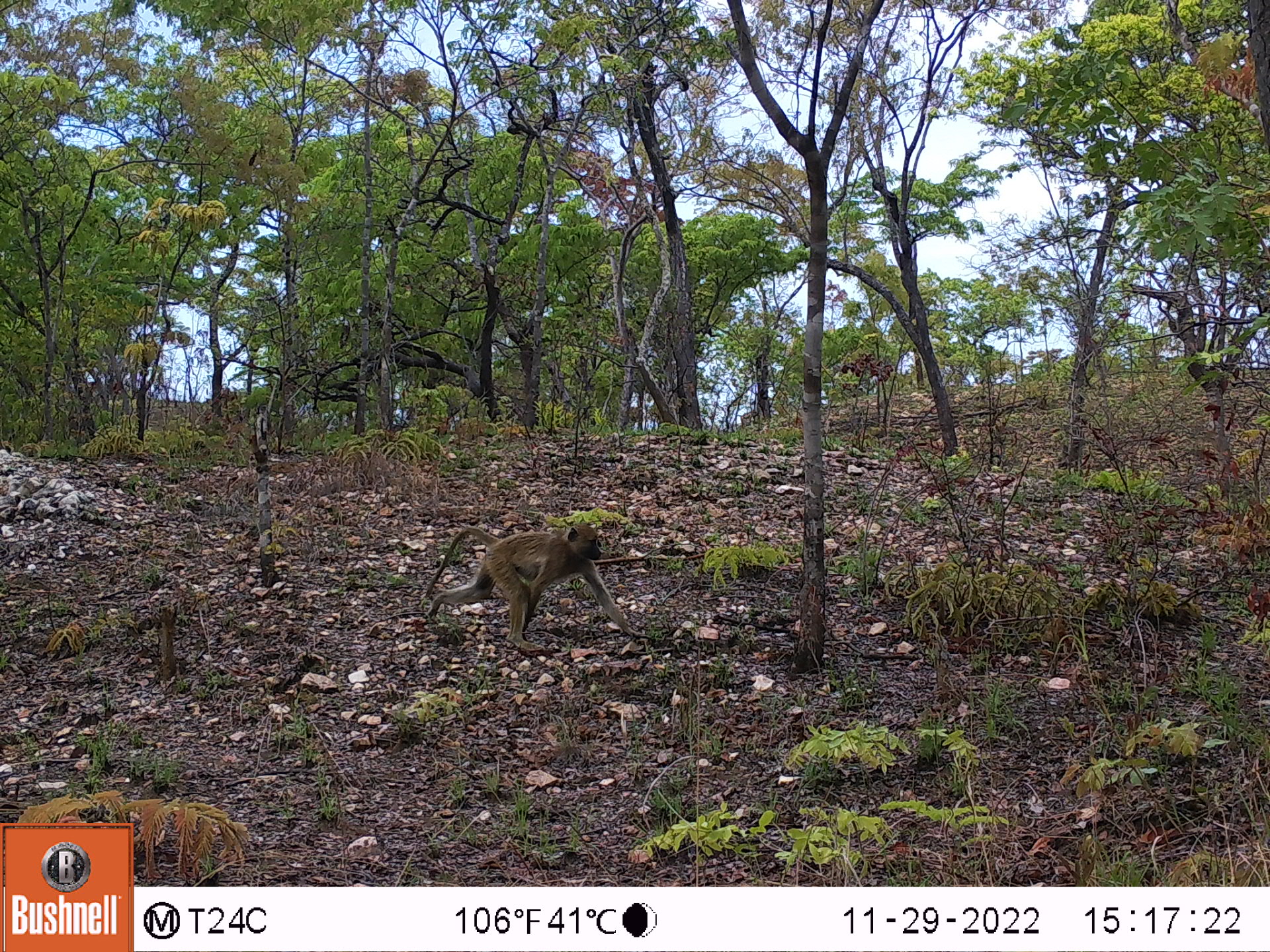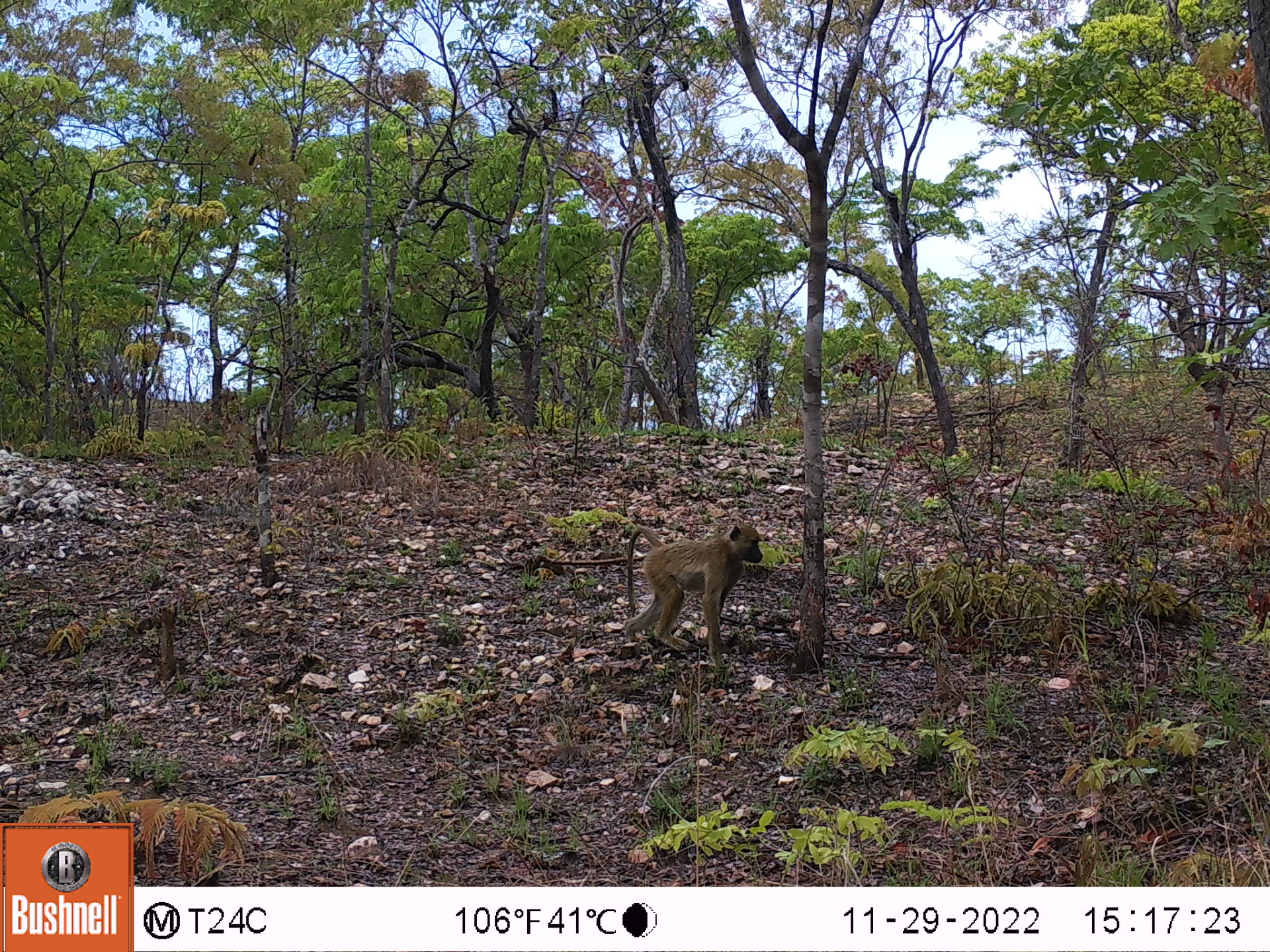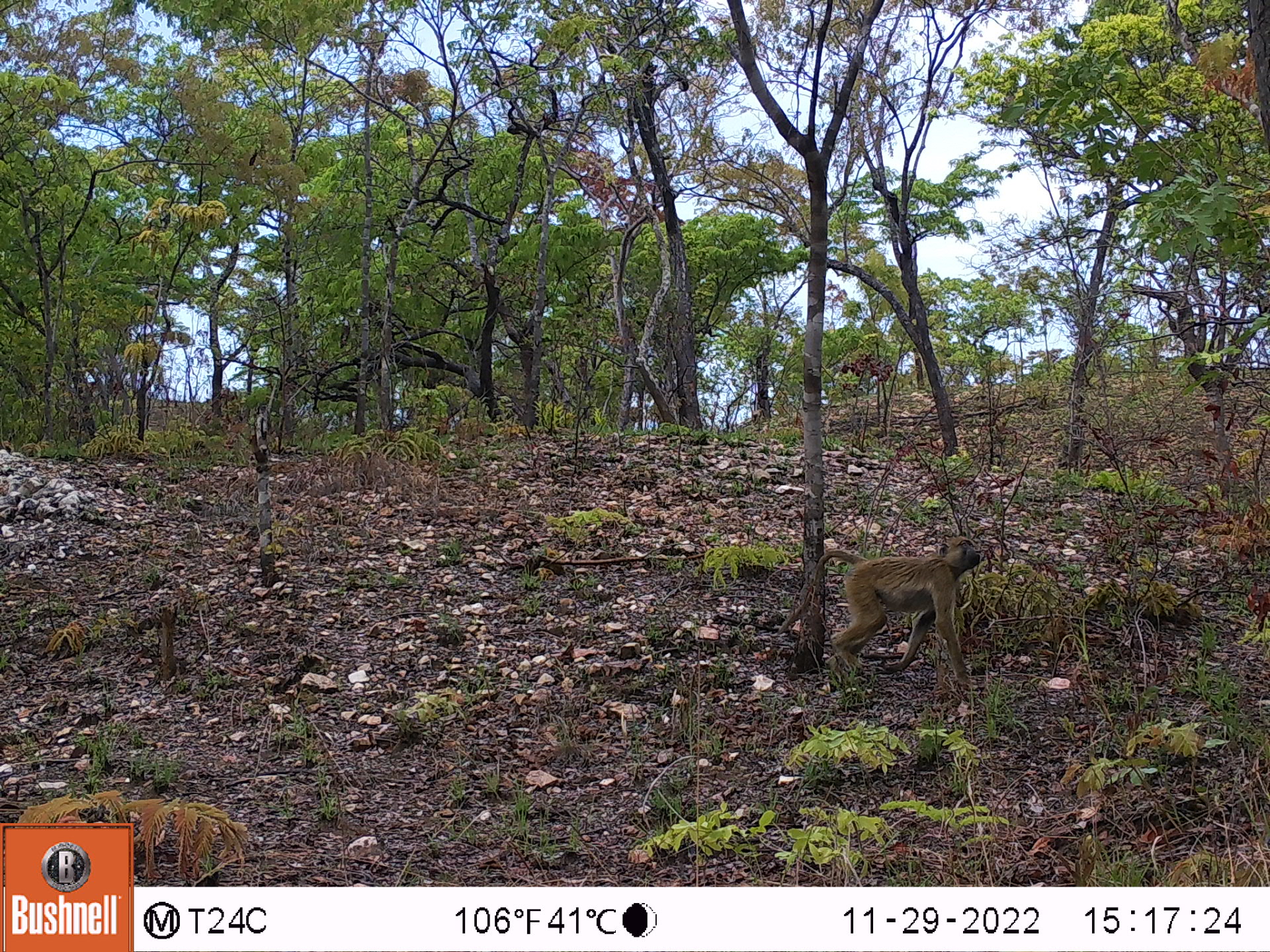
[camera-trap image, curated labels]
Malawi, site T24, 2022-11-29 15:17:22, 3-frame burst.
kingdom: Animalia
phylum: Chordata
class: Mammalia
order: Primates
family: Cercopithecidae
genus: Papio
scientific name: Papio cynocephalus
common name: yellow baboon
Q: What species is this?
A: Yellow baboon (Papio cynocephalus).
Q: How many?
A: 1.